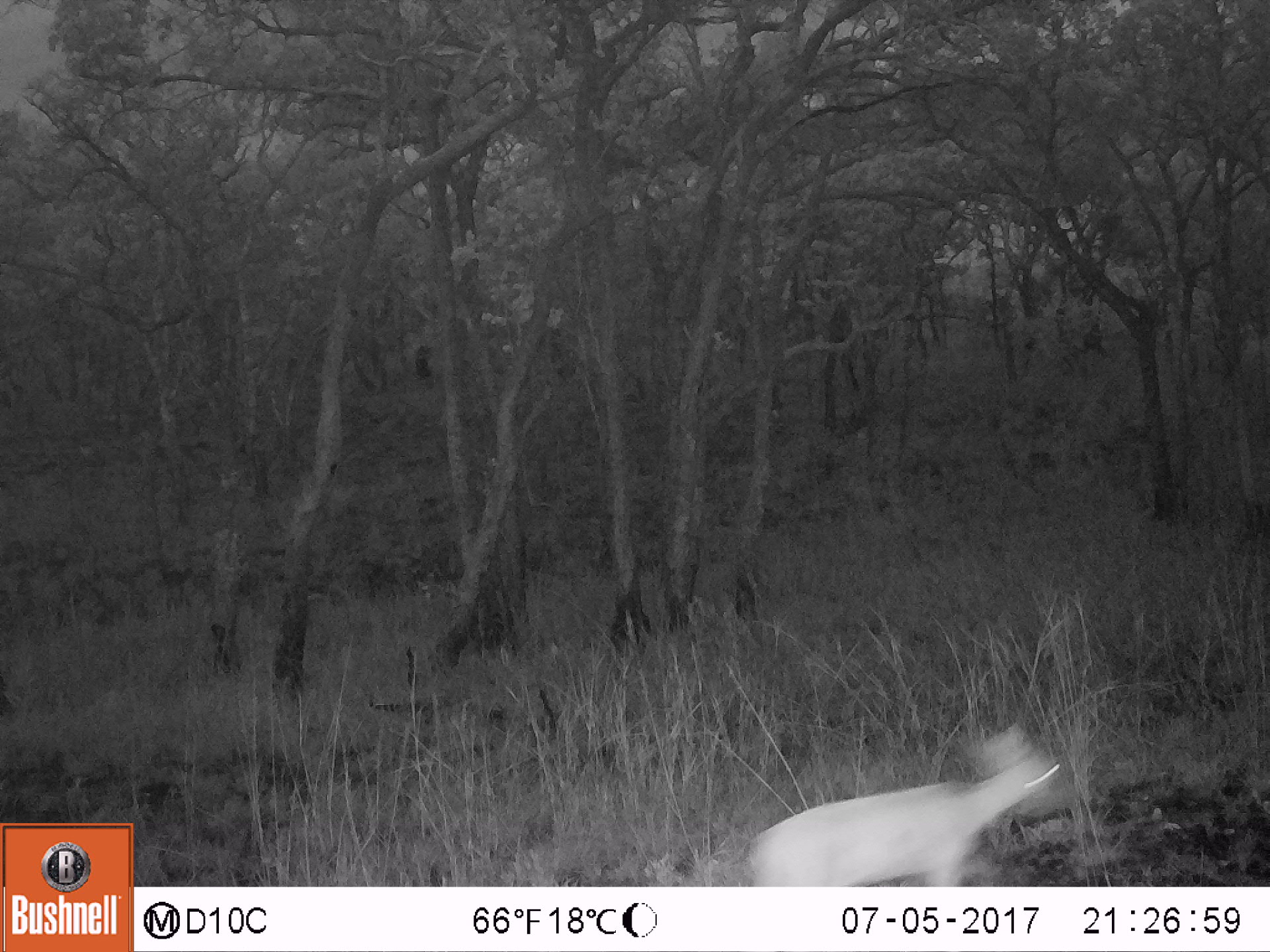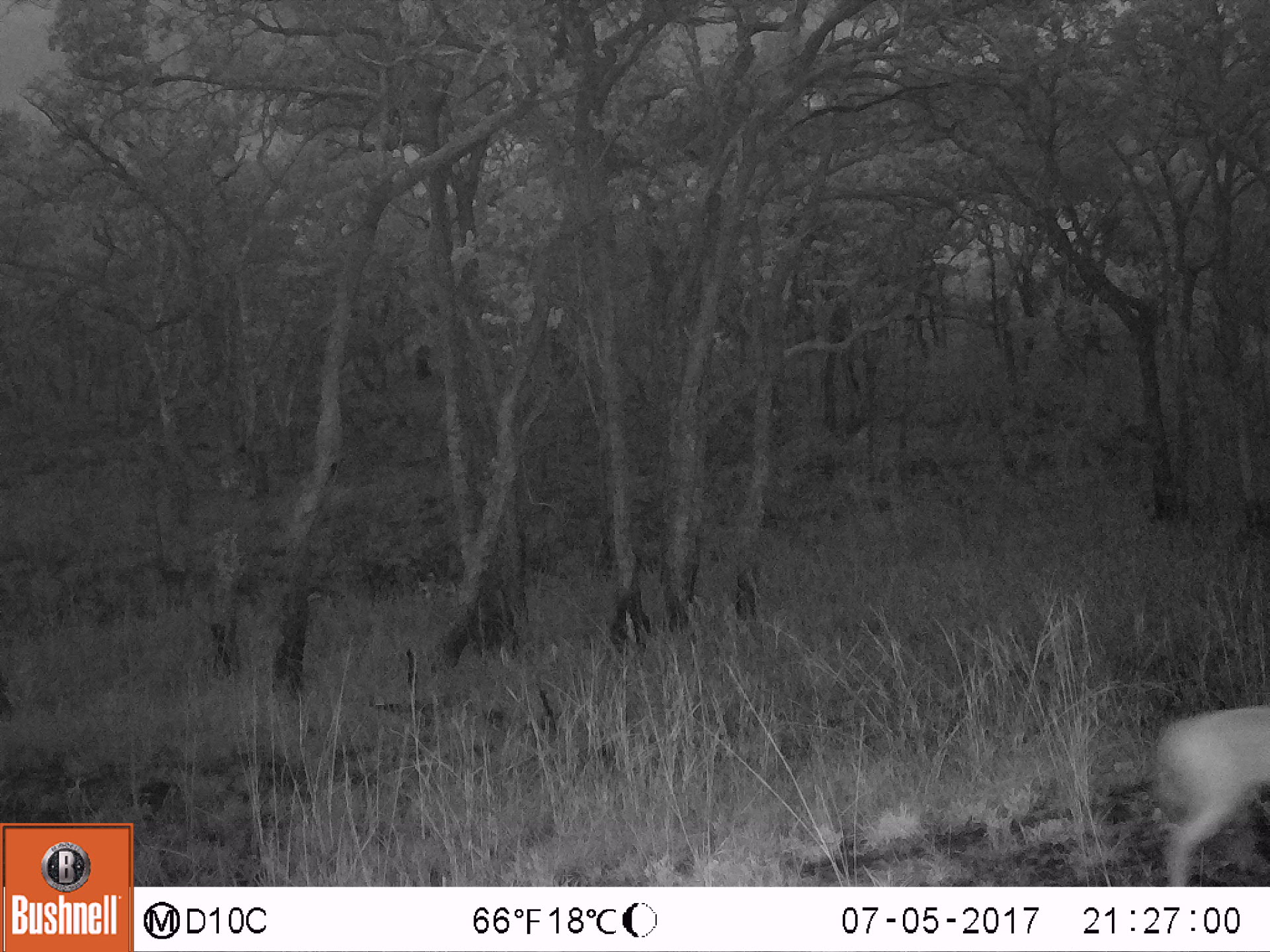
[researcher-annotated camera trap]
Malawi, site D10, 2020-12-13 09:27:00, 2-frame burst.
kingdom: Animalia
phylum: Chordata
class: Mammalia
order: Artiodactyla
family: Bovidae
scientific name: Antilopinae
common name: small antelope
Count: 1.